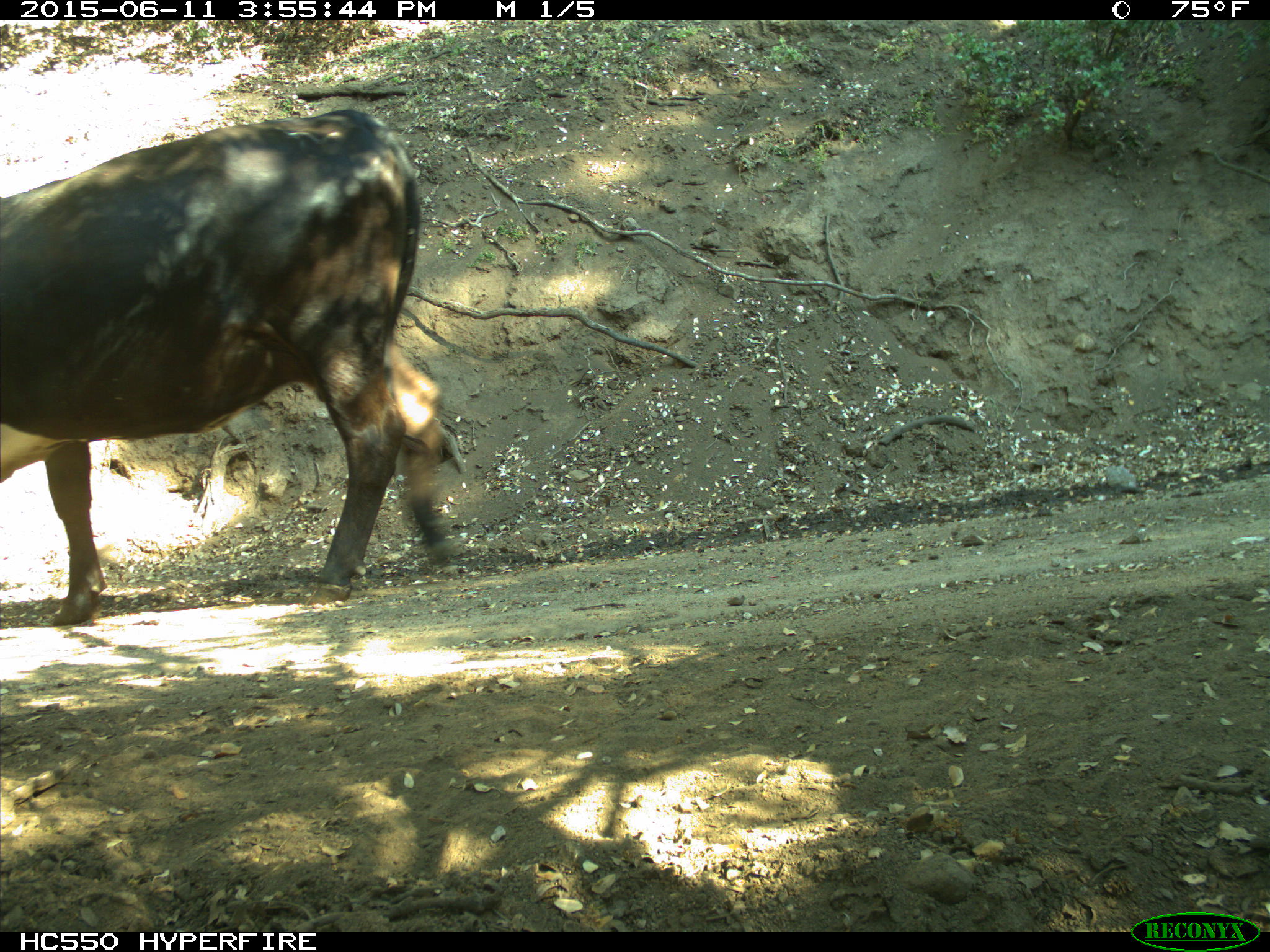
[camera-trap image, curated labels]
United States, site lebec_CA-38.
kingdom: Animalia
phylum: Chordata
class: Mammalia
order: Artiodactyla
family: Bovidae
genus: Bos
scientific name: Bos taurus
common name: domestic cow